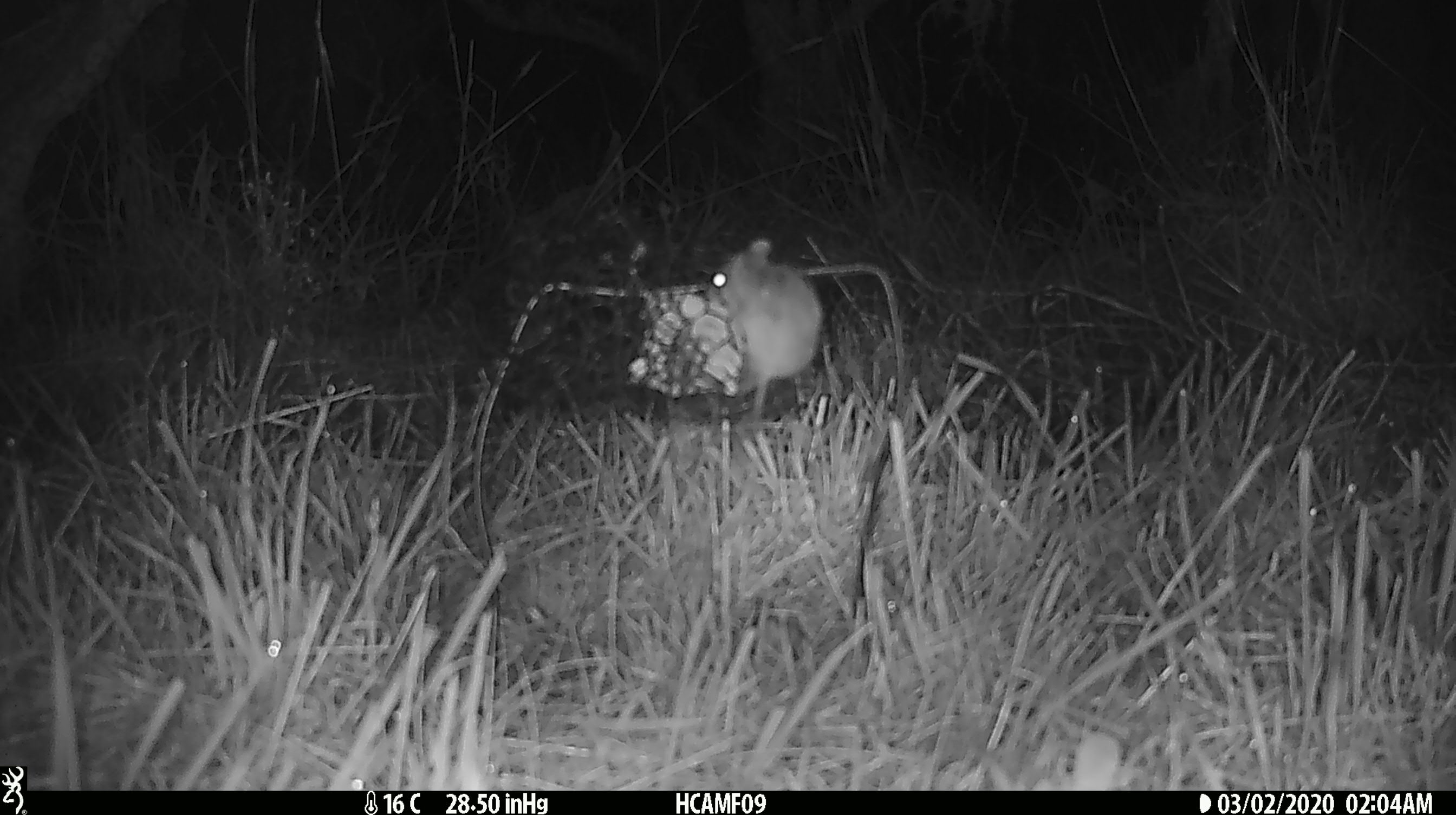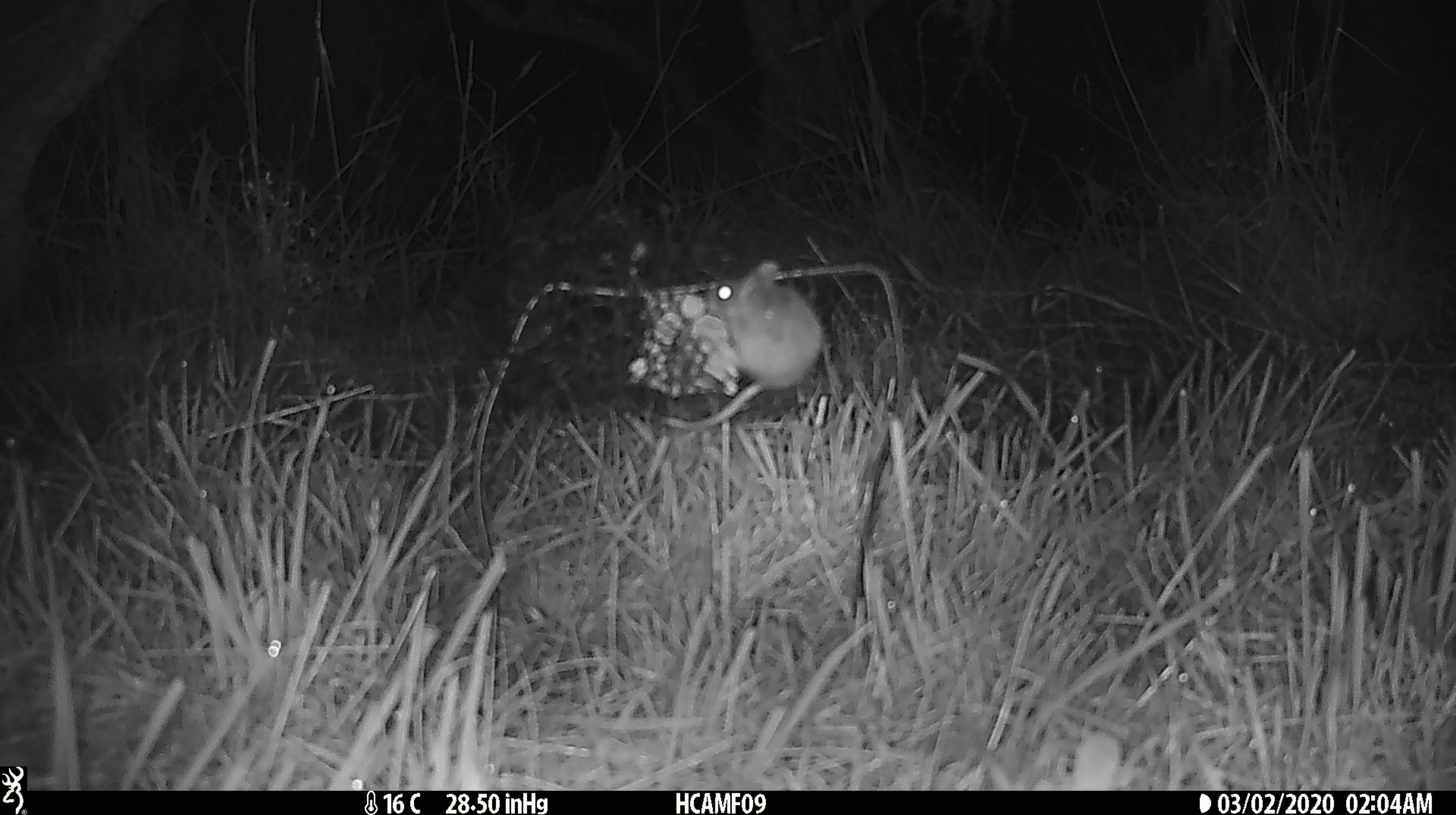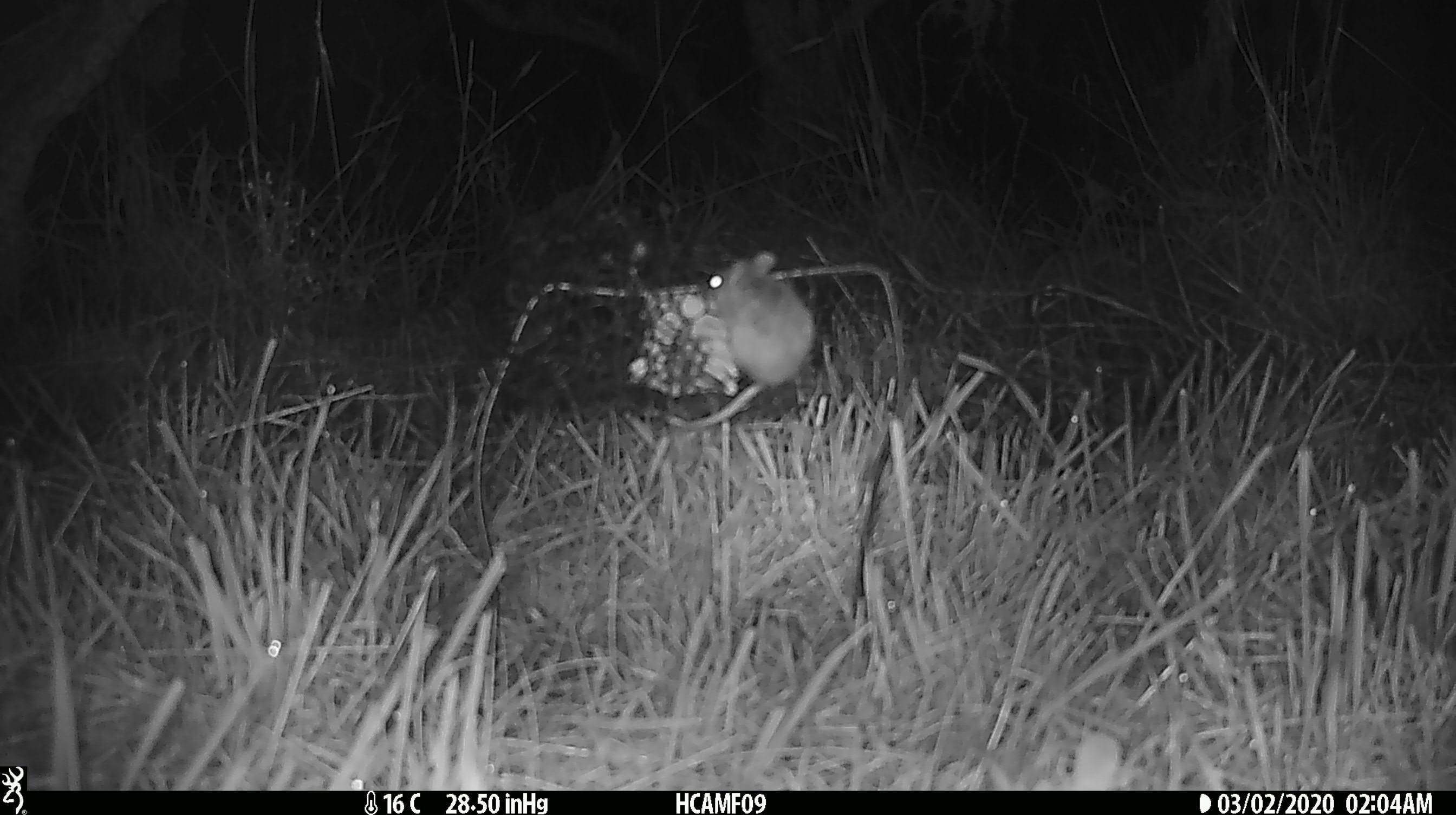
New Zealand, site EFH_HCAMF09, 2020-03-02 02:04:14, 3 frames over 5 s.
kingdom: Animalia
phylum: Chordata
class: Mammalia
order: Rodentia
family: Muridae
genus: Mus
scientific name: Mus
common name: mouse